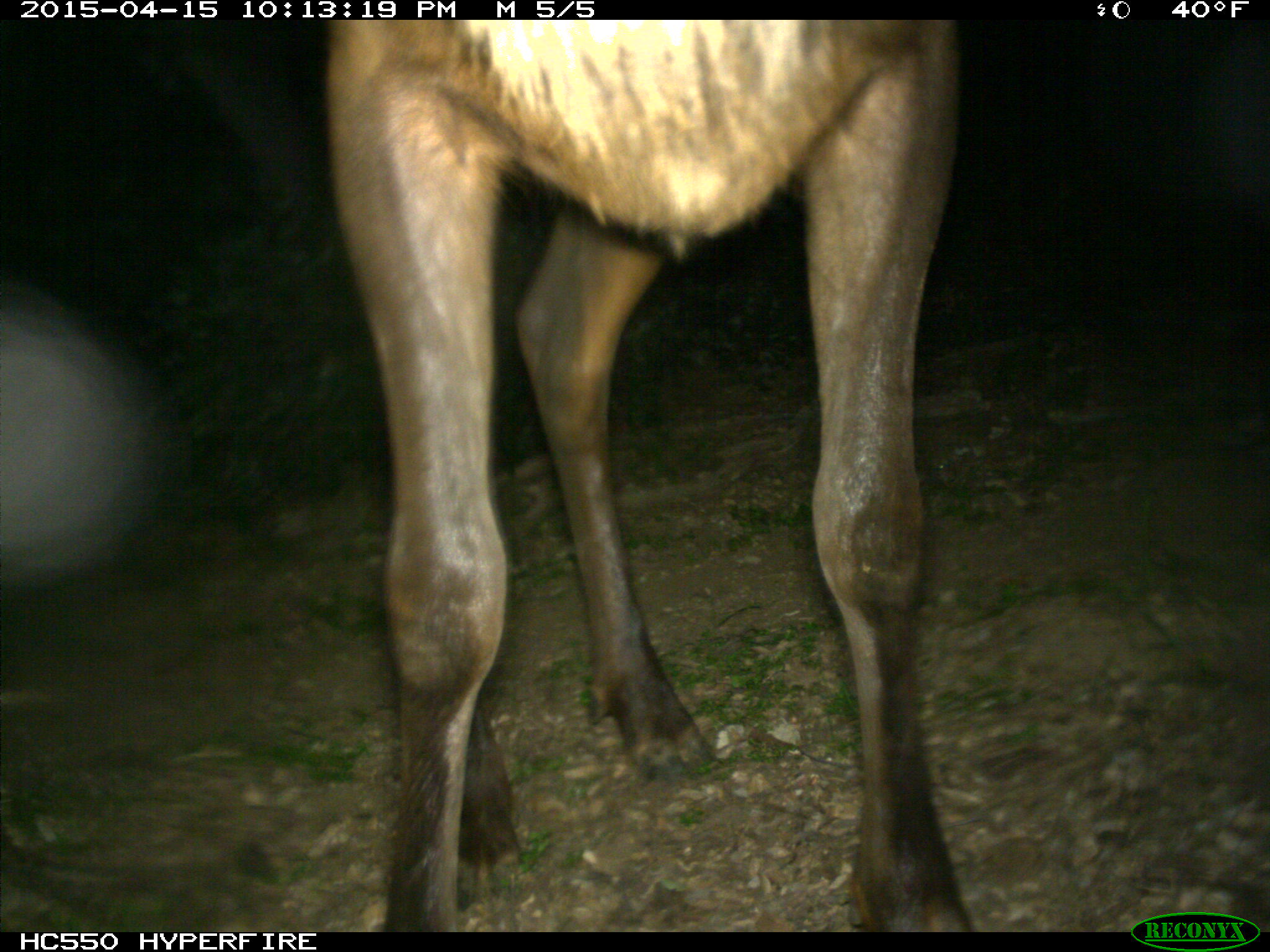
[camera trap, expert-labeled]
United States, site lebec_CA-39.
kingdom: Animalia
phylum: Chordata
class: Mammalia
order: Artiodactyla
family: Cervidae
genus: Cervus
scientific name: Cervus canadensis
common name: elk